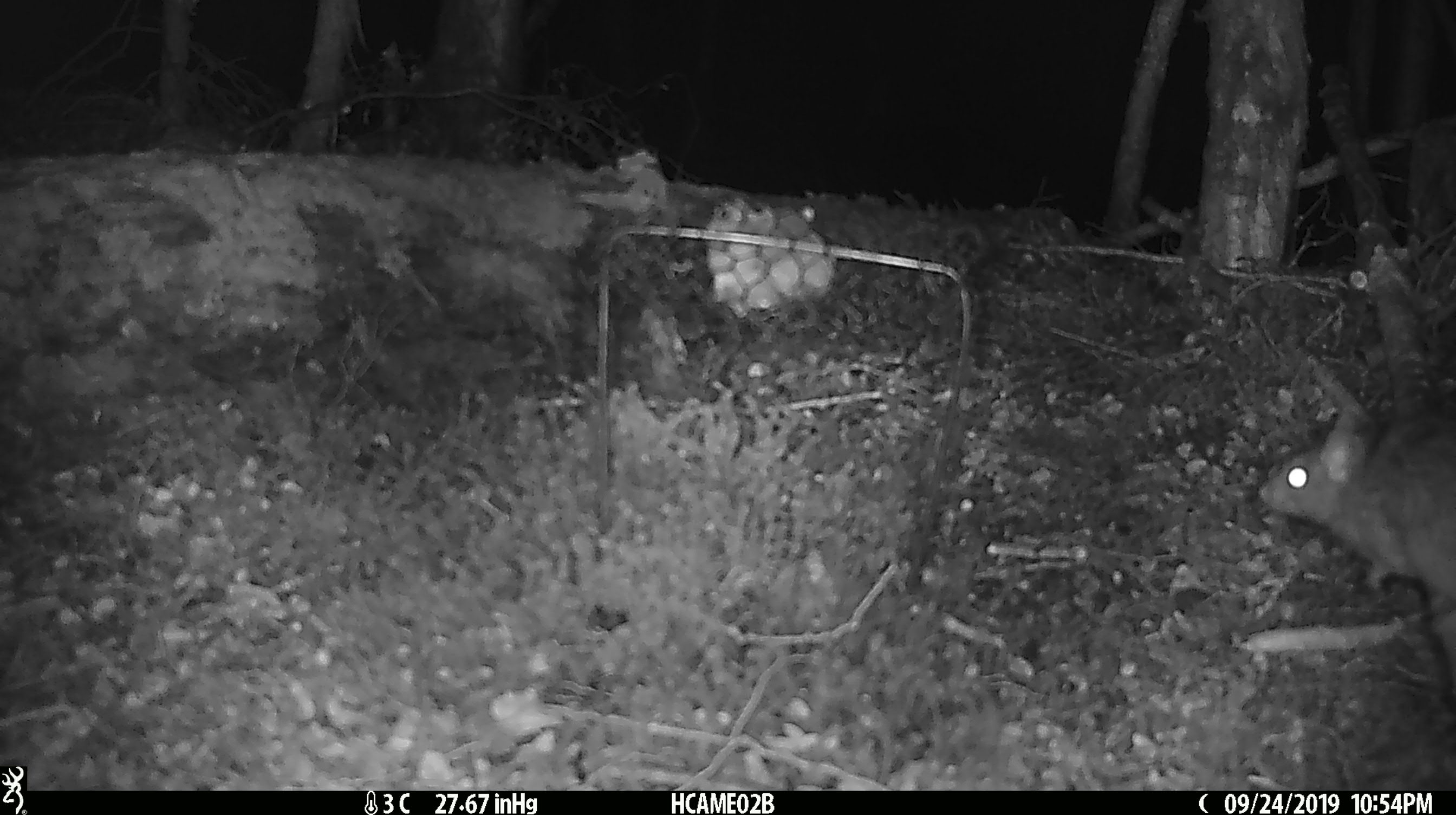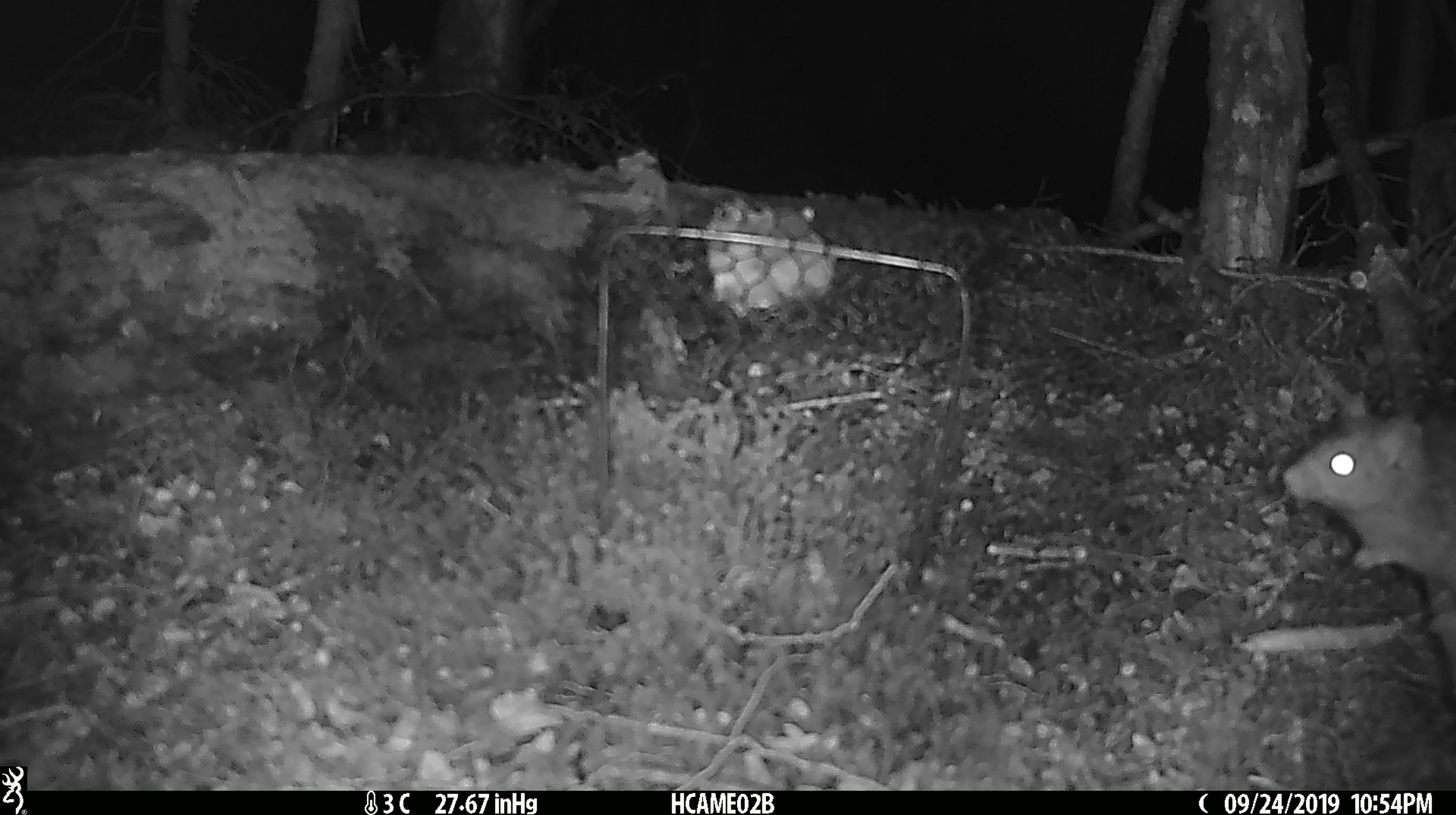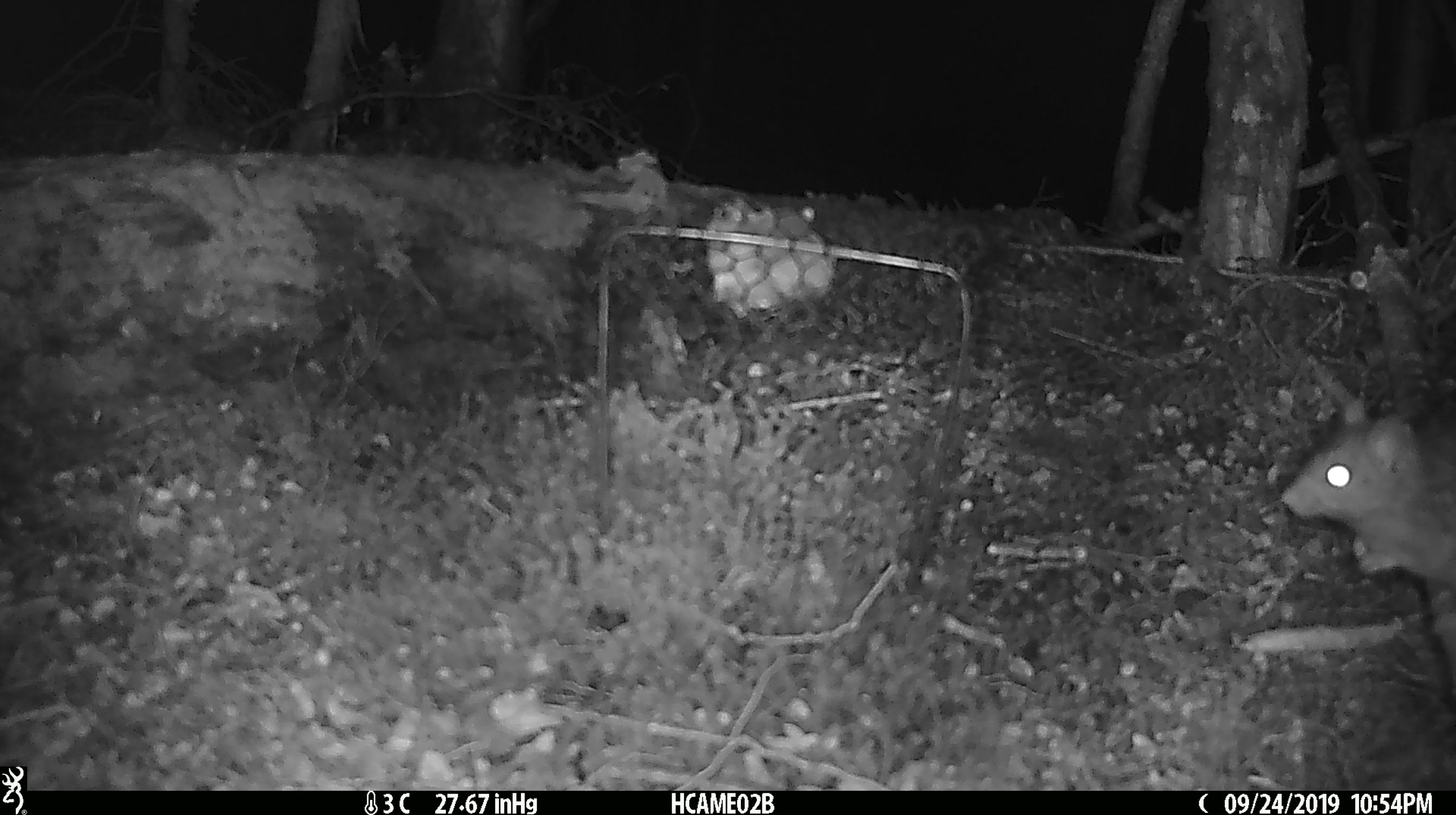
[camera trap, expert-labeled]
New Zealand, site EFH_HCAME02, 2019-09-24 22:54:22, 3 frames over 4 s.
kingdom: Animalia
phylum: Chordata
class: Mammalia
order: Rodentia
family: Muridae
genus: Rattus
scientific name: Rattus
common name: rat